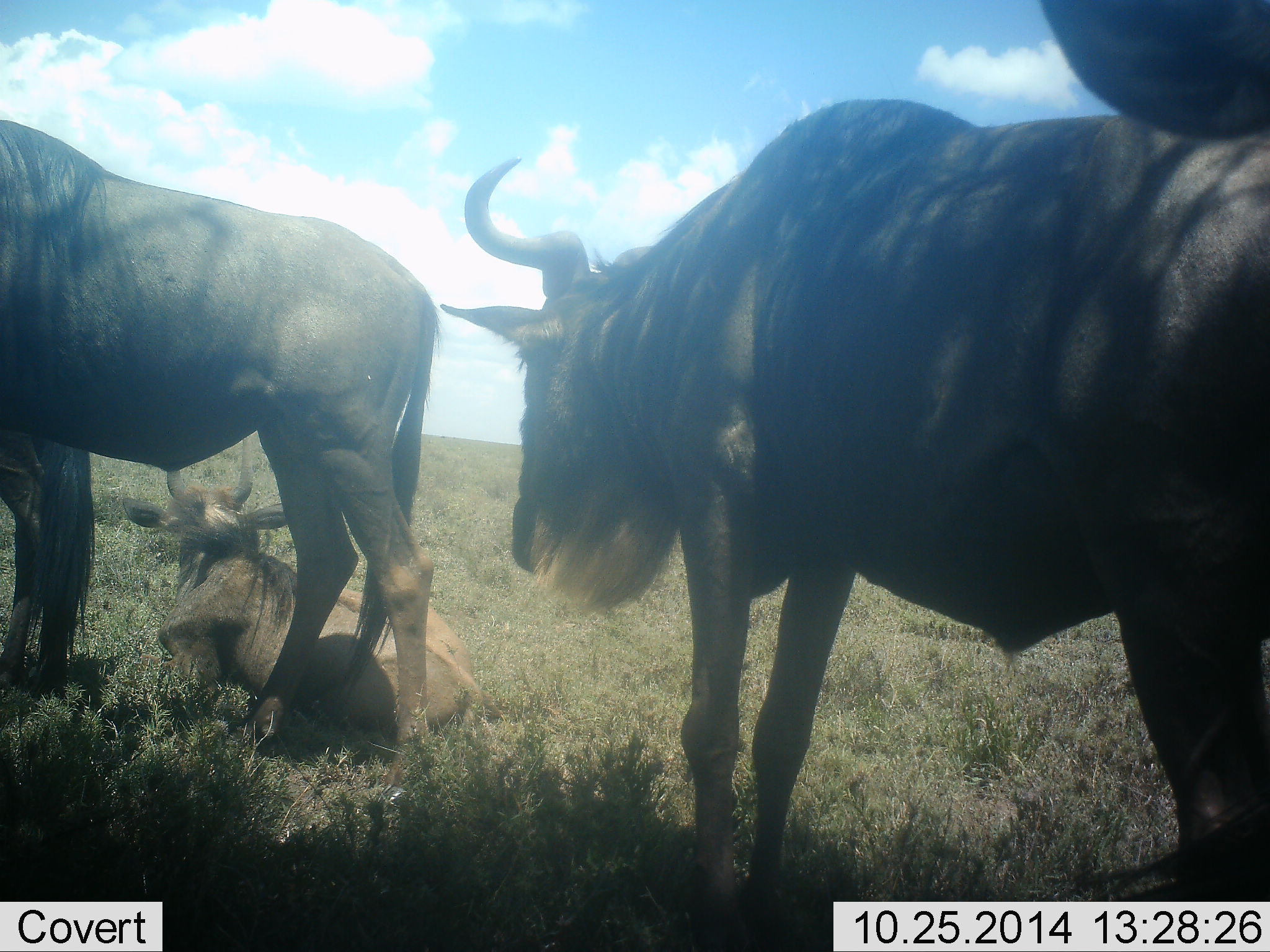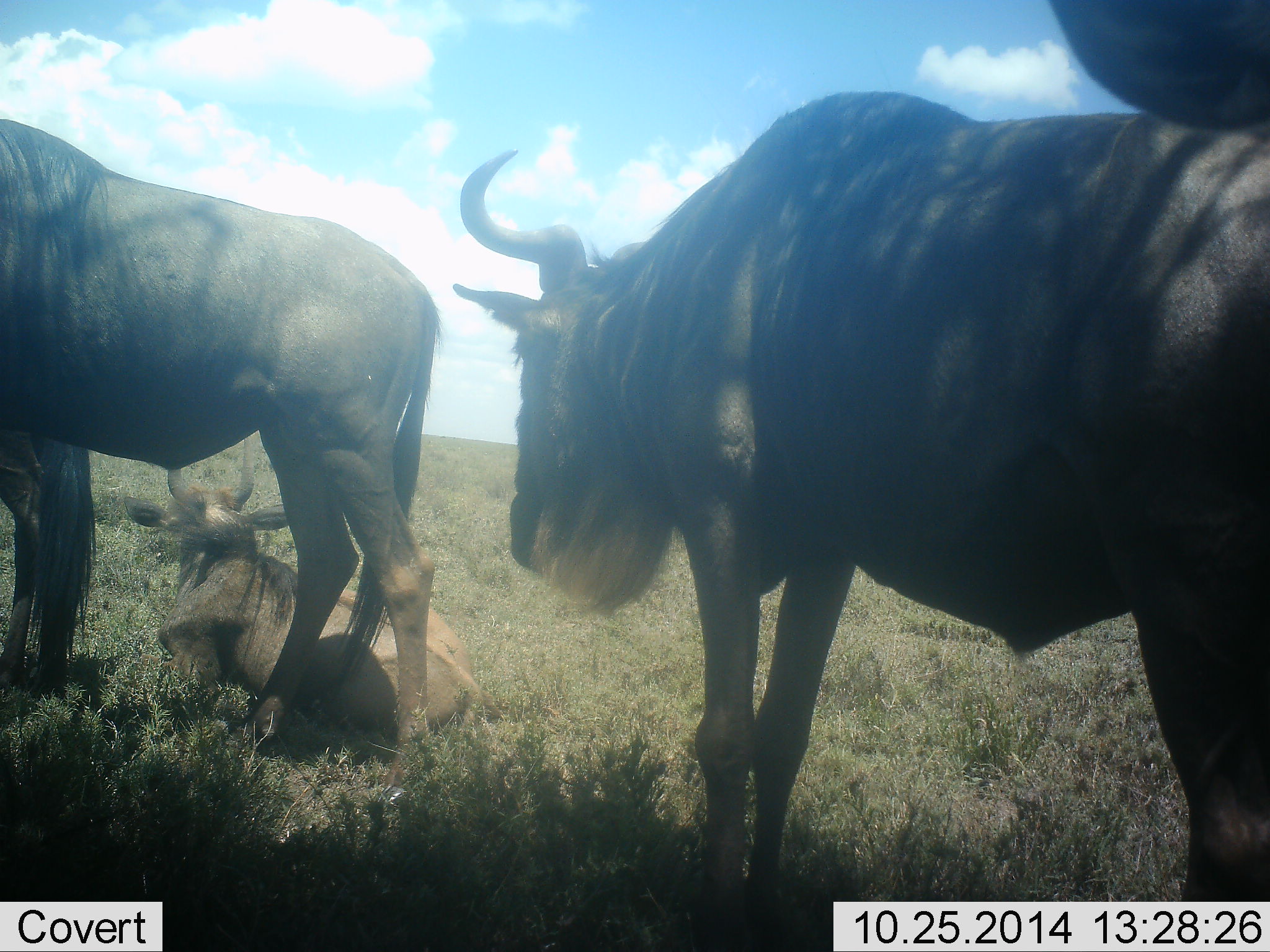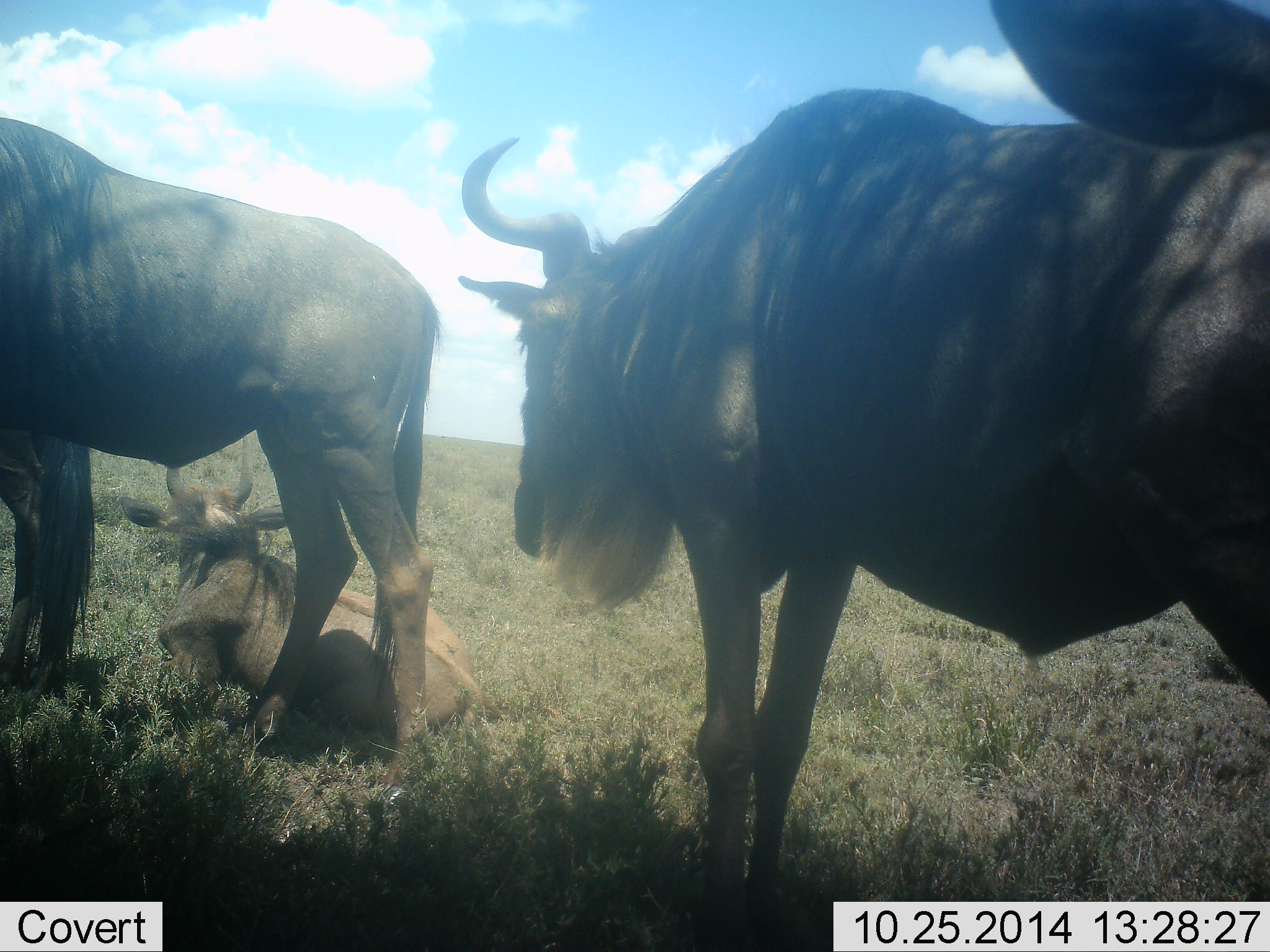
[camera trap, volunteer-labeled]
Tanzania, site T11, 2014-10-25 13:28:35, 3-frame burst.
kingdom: Animalia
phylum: Chordata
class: Mammalia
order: Artiodactyla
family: Bovidae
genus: Connochaetes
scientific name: Connochaetes taurinus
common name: blue wildebeest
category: wildebeest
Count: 4.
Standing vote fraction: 80%.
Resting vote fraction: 80%.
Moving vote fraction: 0%.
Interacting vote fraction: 10%.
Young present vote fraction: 10%.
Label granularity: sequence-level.